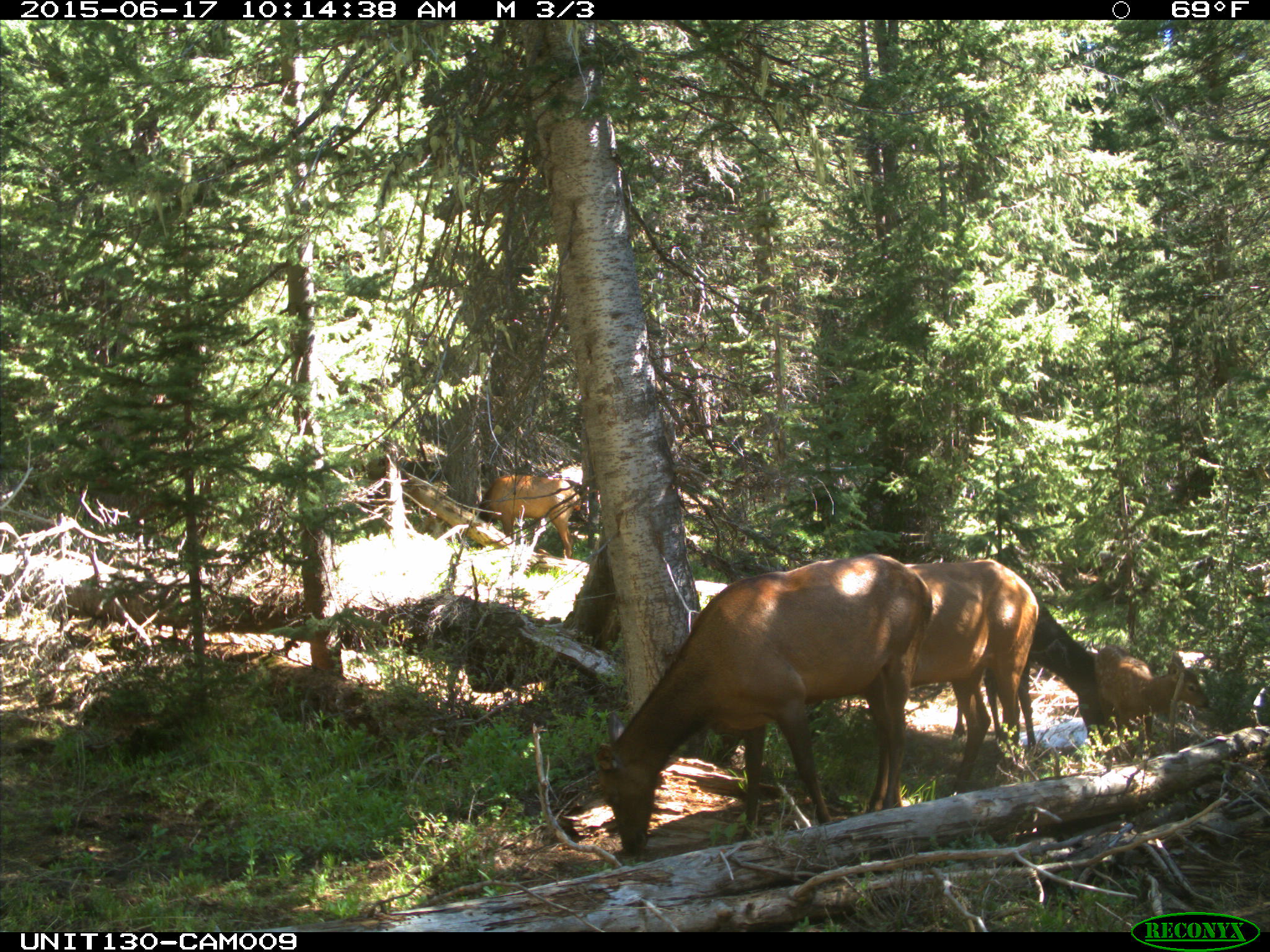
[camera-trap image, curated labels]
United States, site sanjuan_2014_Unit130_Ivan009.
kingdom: Animalia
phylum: Chordata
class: Mammalia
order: Artiodactyla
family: Cervidae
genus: Cervus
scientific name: Cervus elaphus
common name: red deer